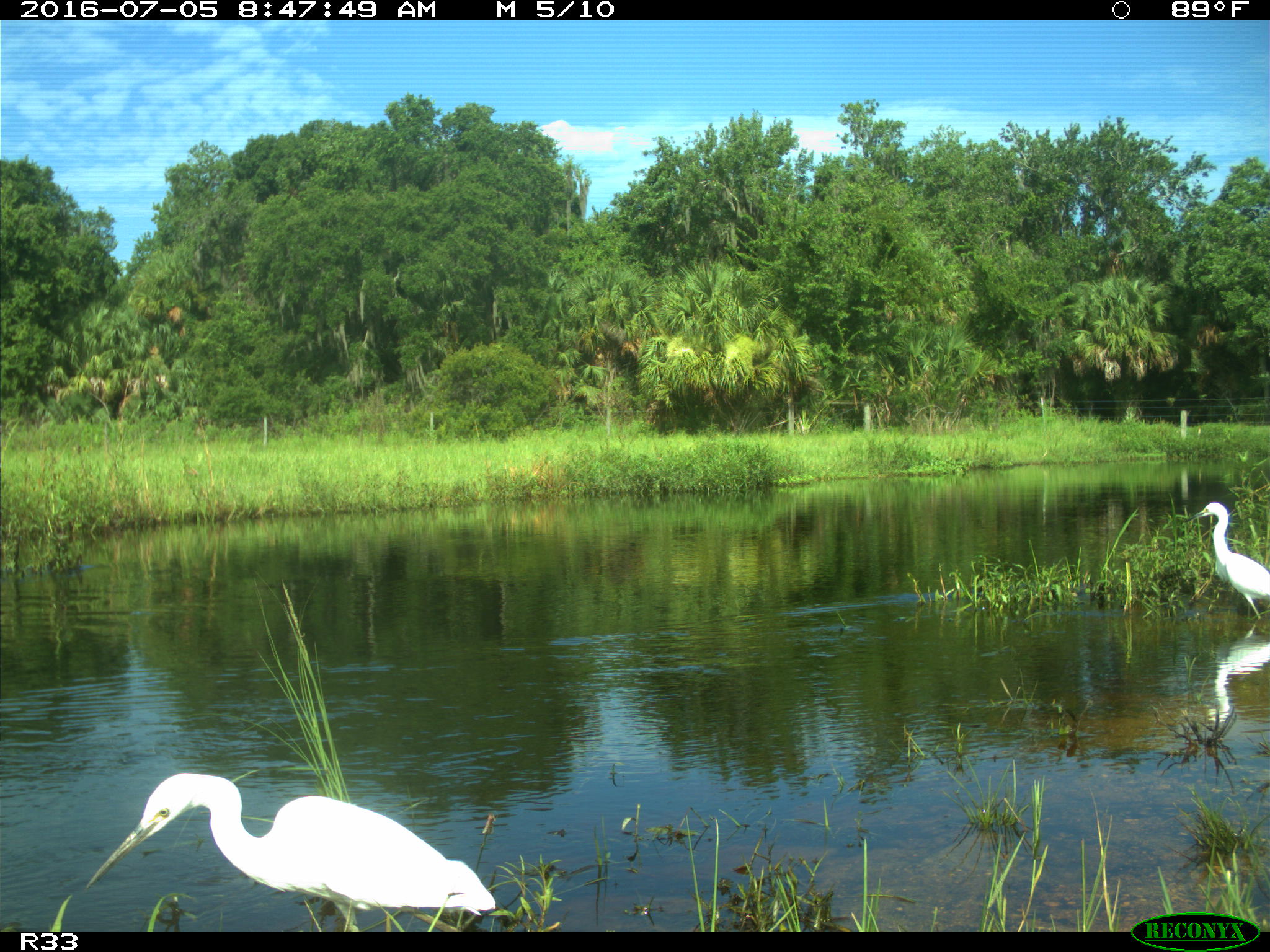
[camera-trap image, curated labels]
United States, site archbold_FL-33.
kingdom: Animalia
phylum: Chordata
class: Aves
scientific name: Aves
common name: birds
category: unidentified bird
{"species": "unidentified bird (birds) (Aves)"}